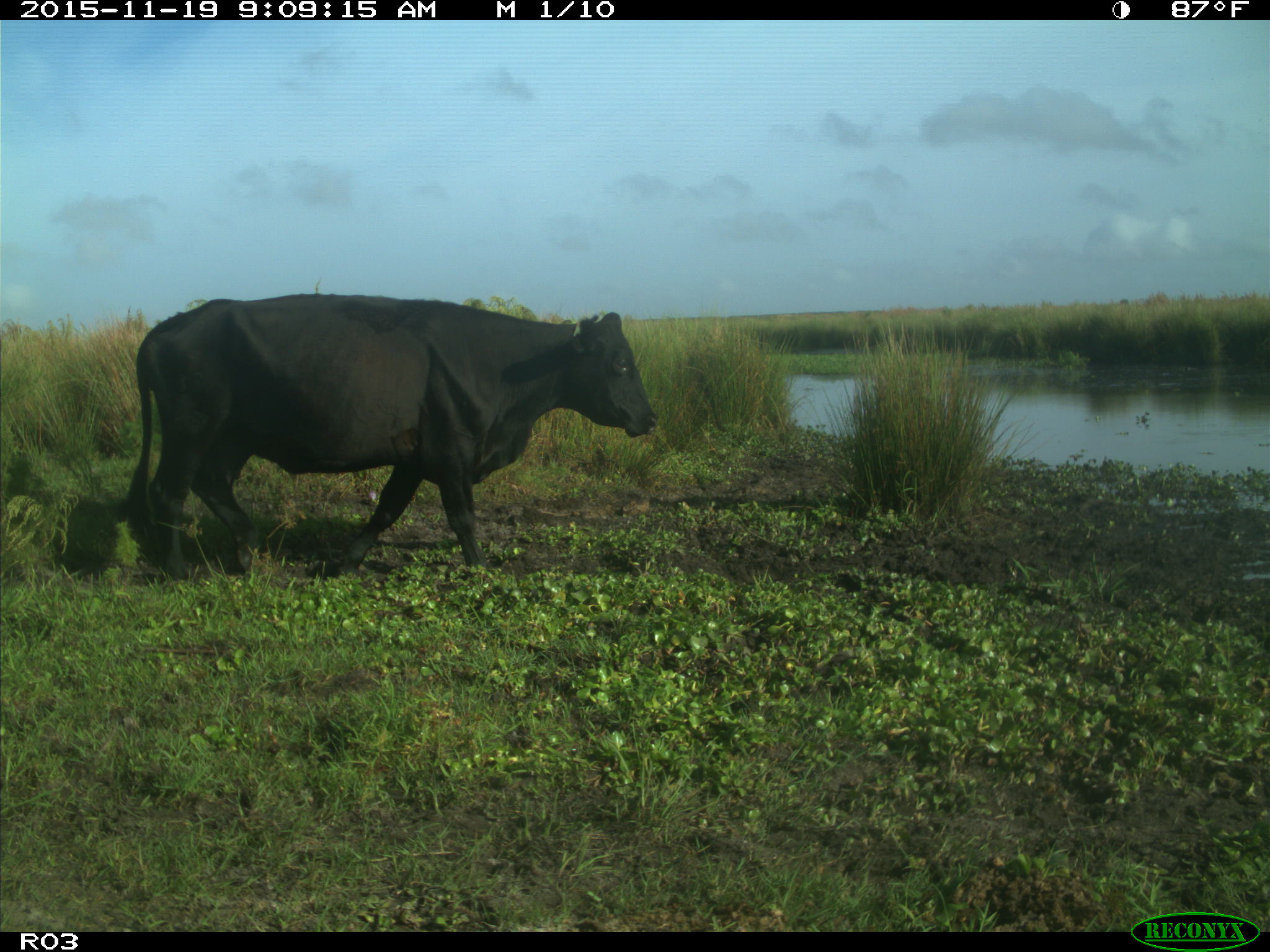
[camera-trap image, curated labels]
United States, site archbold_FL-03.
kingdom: Animalia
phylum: Chordata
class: Mammalia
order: Artiodactyla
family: Bovidae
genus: Bos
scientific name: Bos taurus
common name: domestic cow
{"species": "Bos taurus (domestic cow)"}